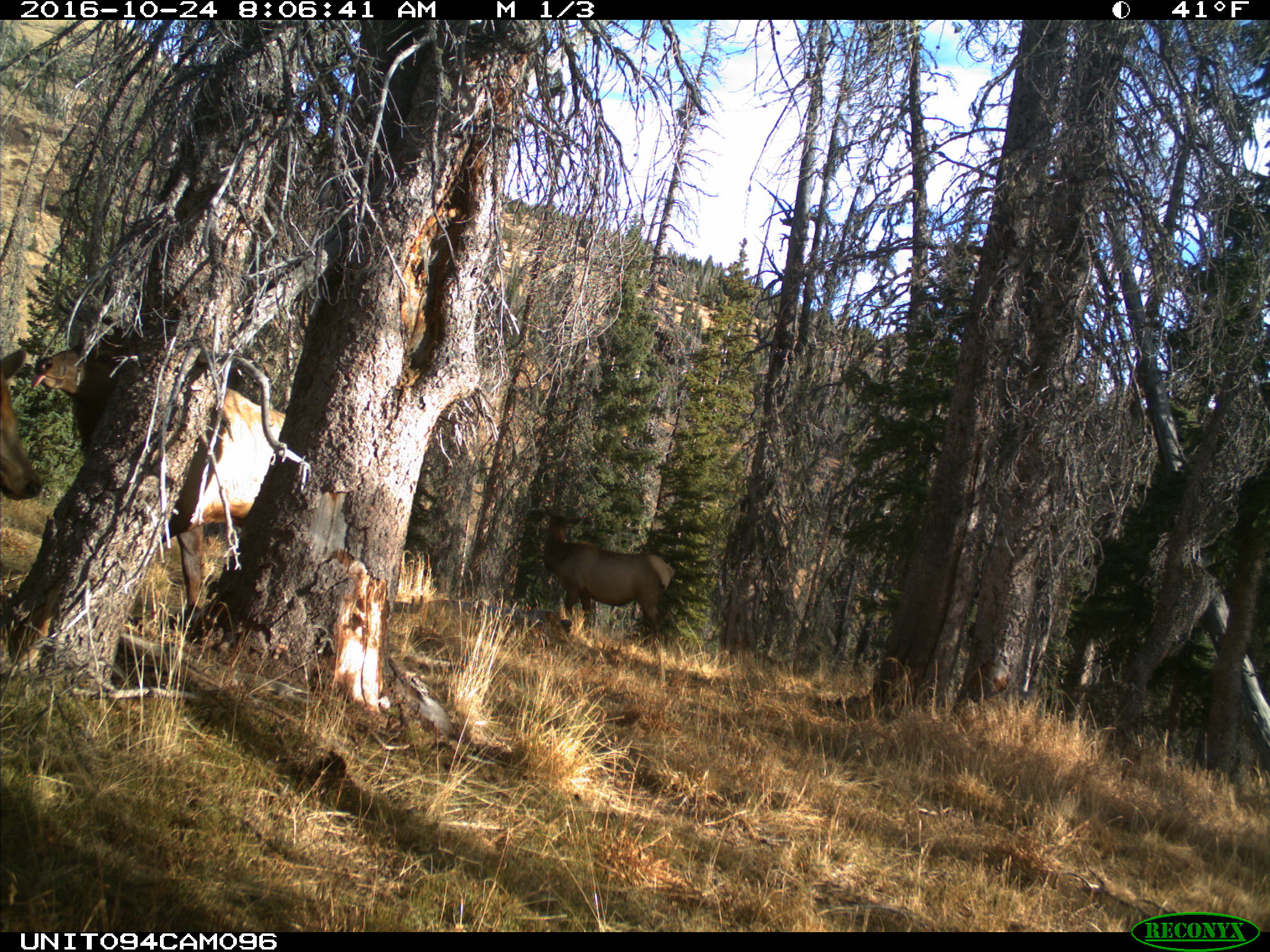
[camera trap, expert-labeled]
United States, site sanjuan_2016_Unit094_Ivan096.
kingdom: Animalia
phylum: Chordata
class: Mammalia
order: Artiodactyla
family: Cervidae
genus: Cervus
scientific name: Cervus elaphus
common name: red deer